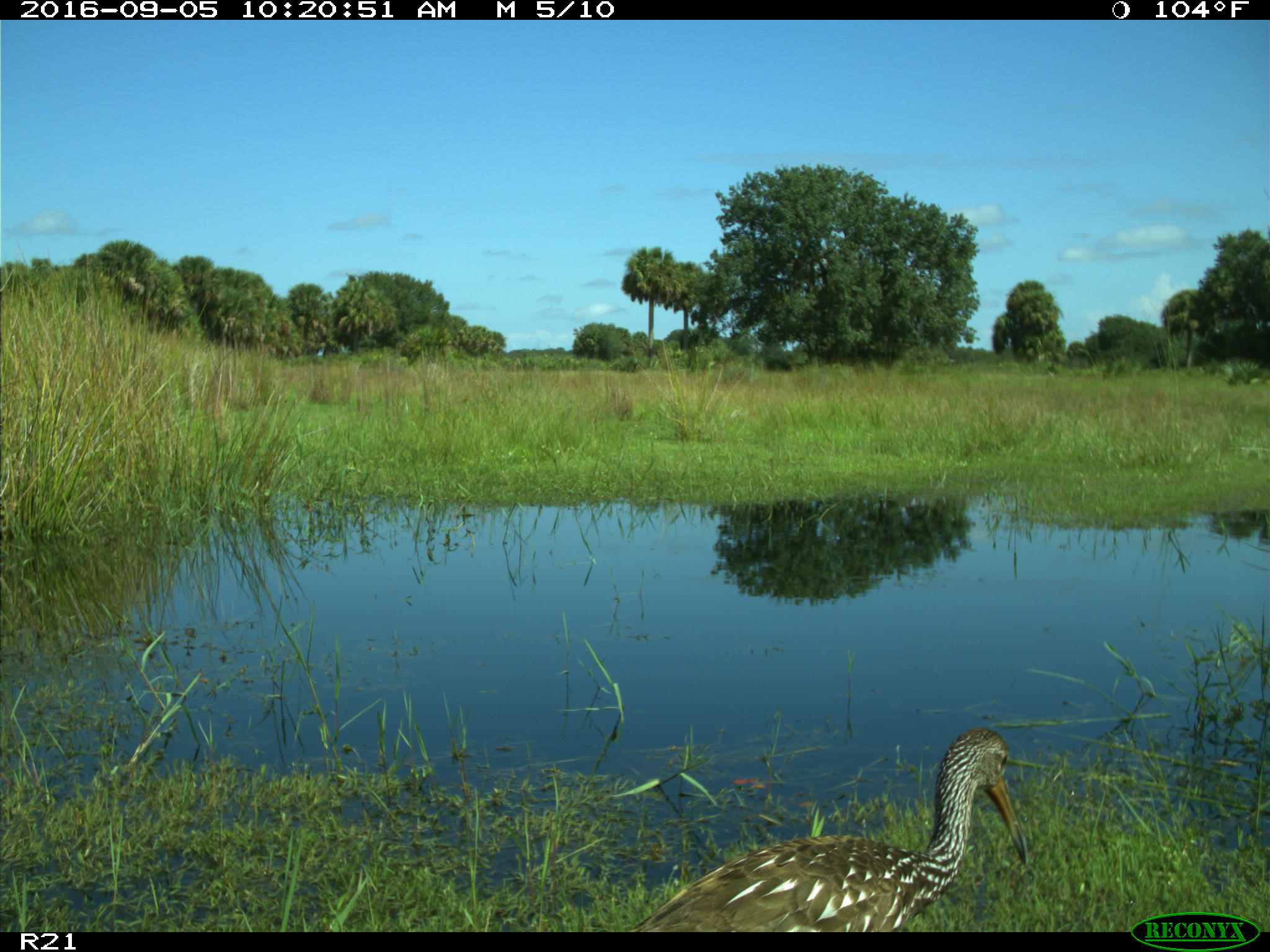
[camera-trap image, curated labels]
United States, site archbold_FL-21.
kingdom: Animalia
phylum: Chordata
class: Aves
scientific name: Aves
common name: birds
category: unidentified bird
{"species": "unidentified bird (birds) (Aves)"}